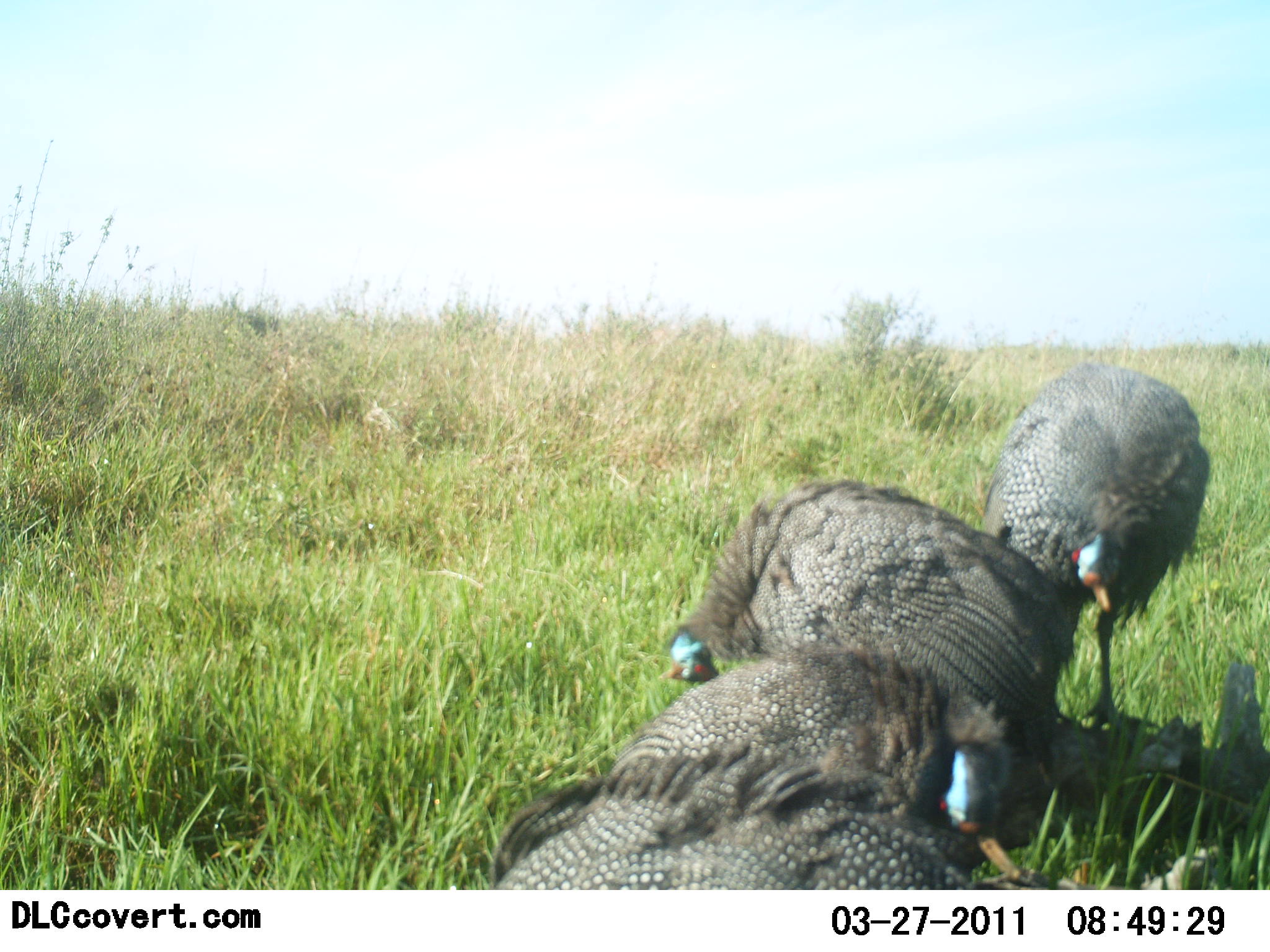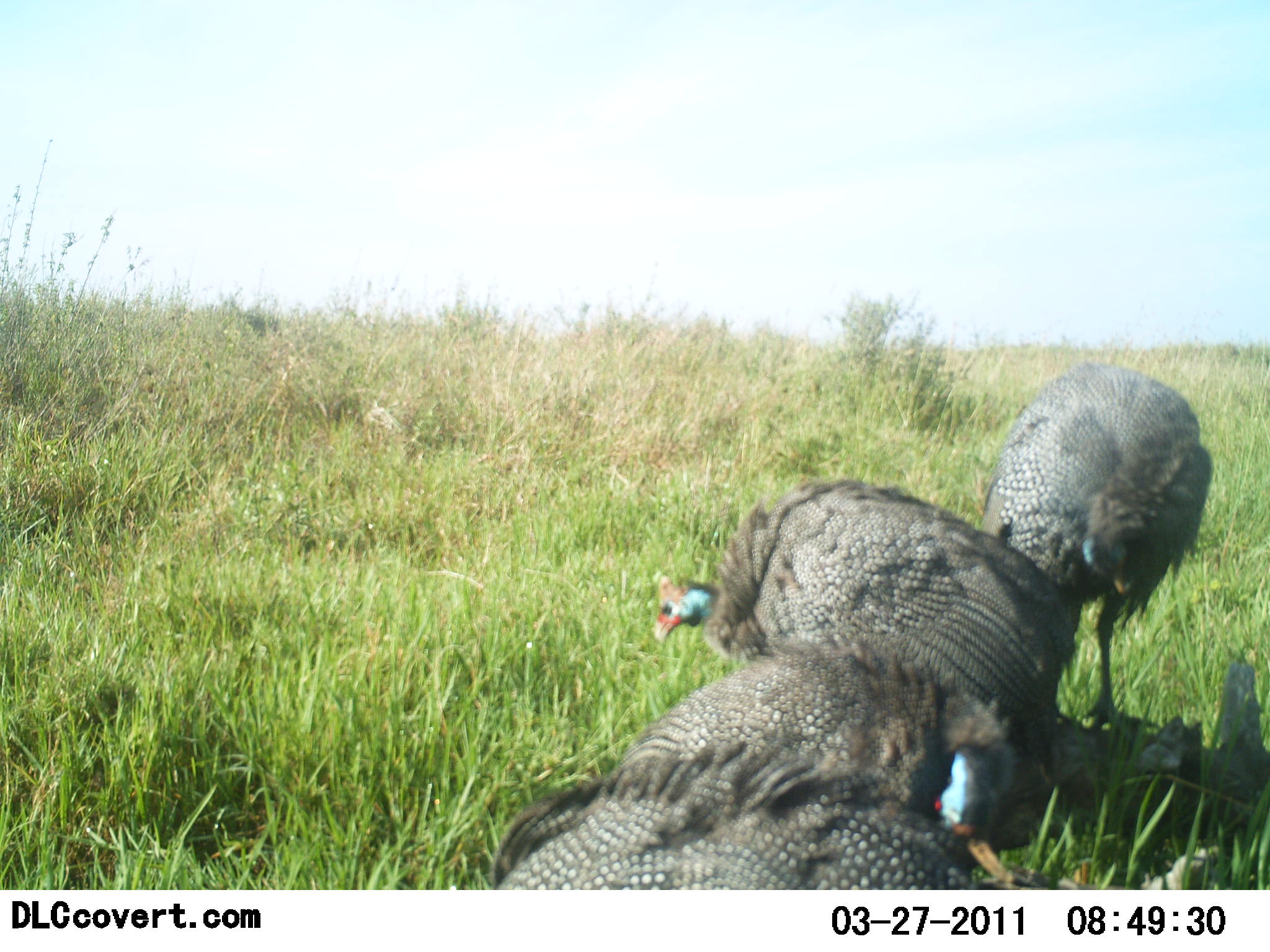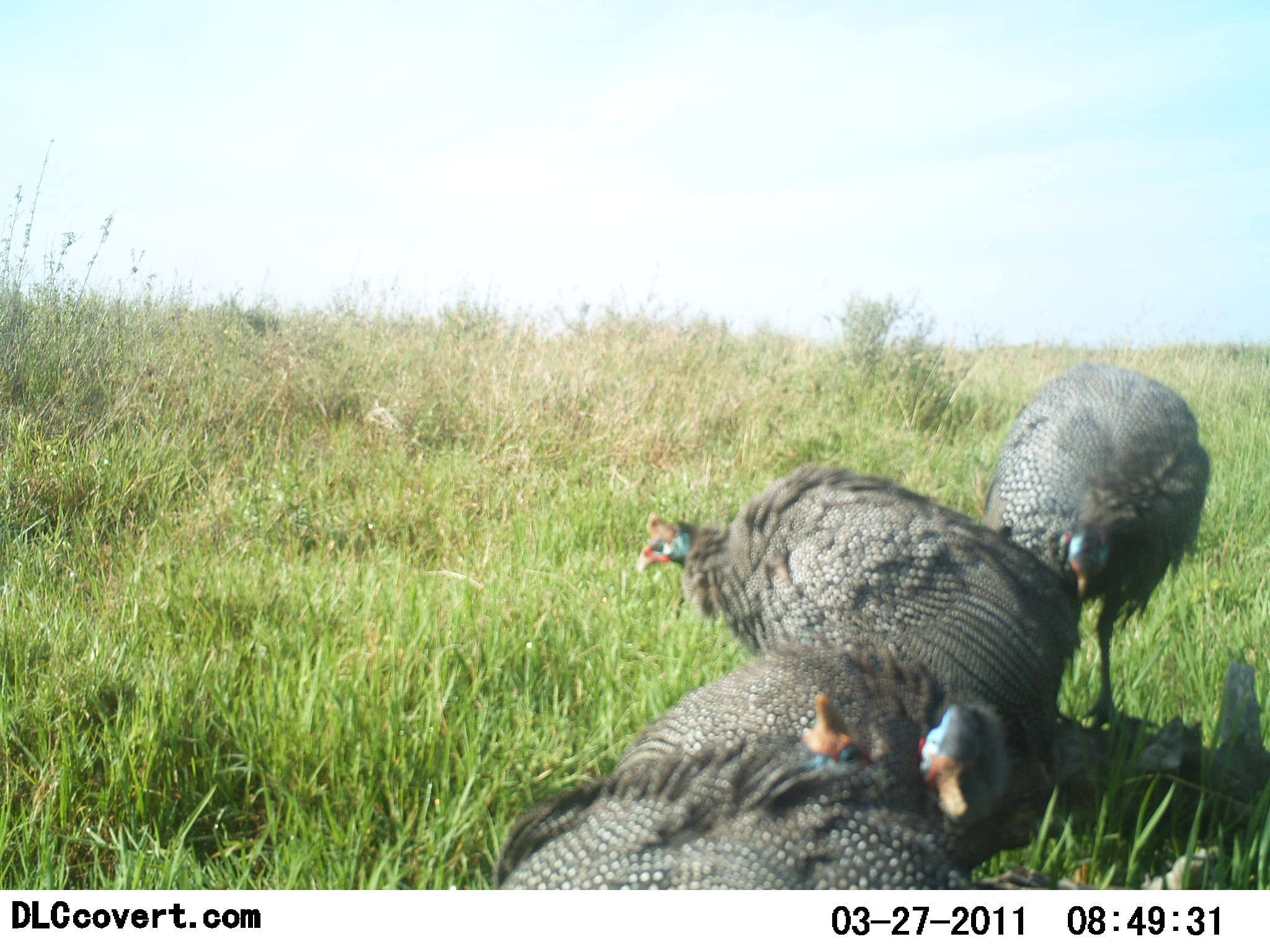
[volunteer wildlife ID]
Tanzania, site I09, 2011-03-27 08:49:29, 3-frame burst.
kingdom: Animalia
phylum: Chordata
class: Aves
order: Galliformes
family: Numididae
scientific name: Numididae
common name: guinea fowl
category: guineafowl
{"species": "guineafowl (guinea fowl) (Numididae)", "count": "4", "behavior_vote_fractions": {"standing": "50%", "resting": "33%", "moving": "17%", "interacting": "8%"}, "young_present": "0%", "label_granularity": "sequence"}